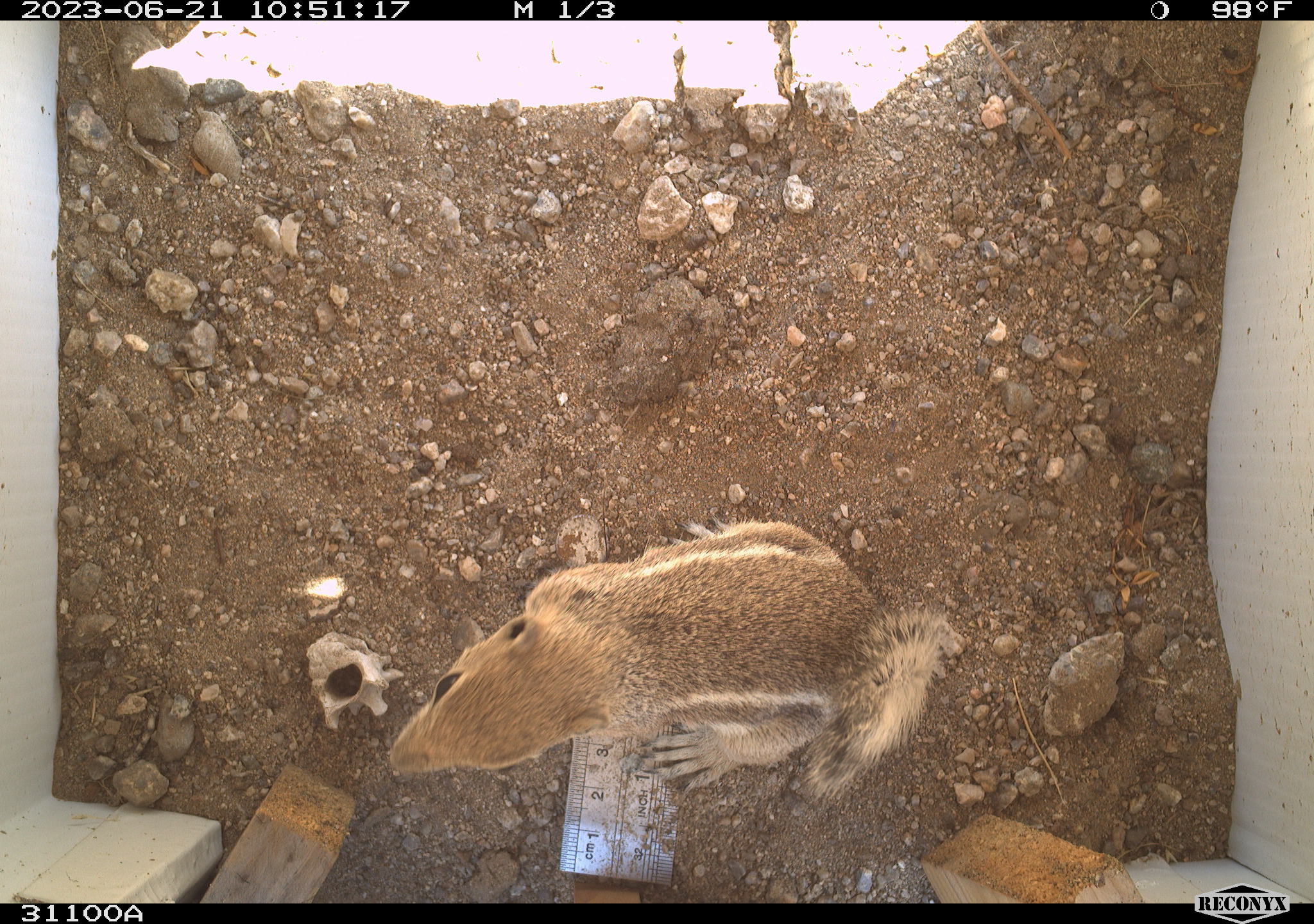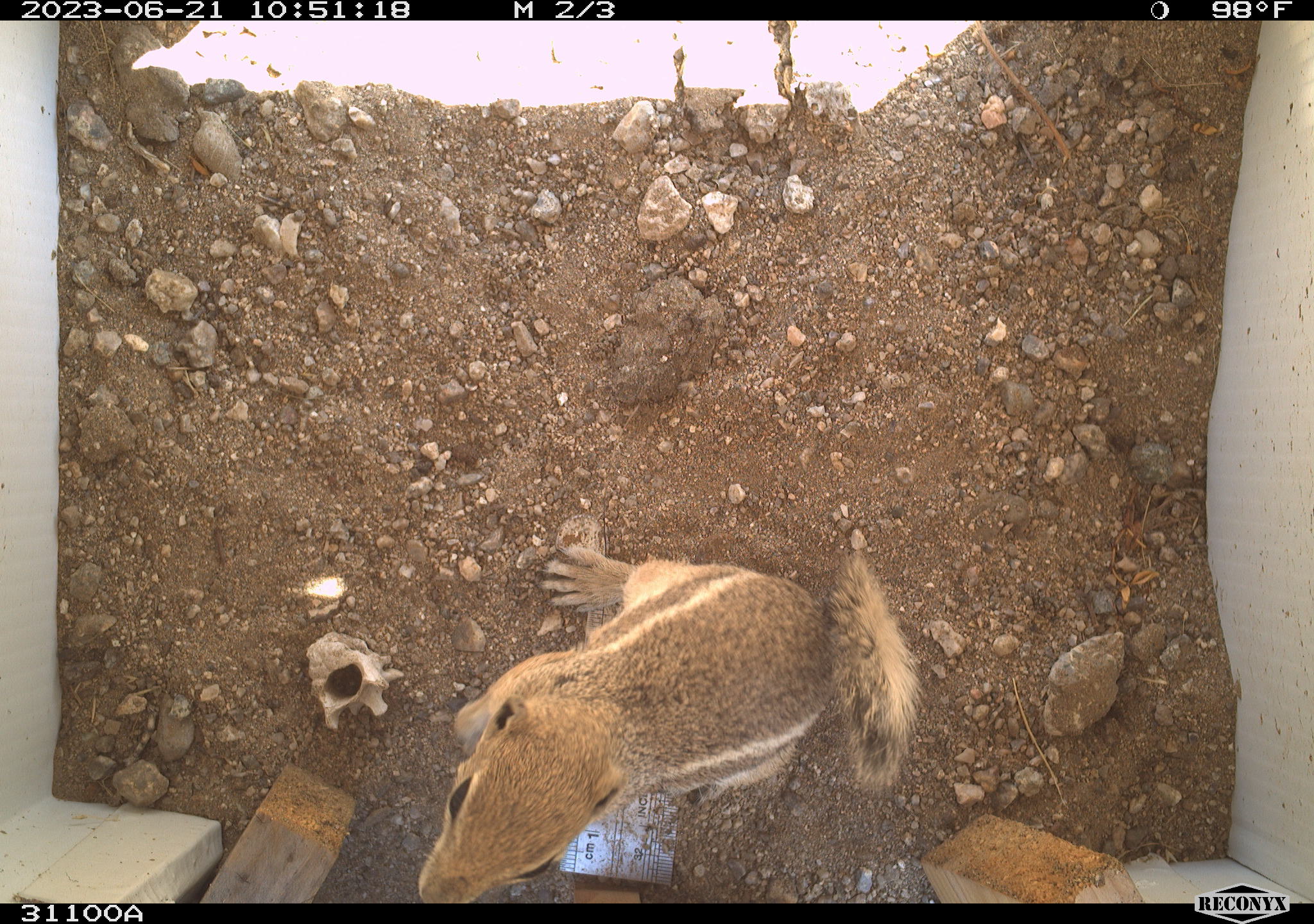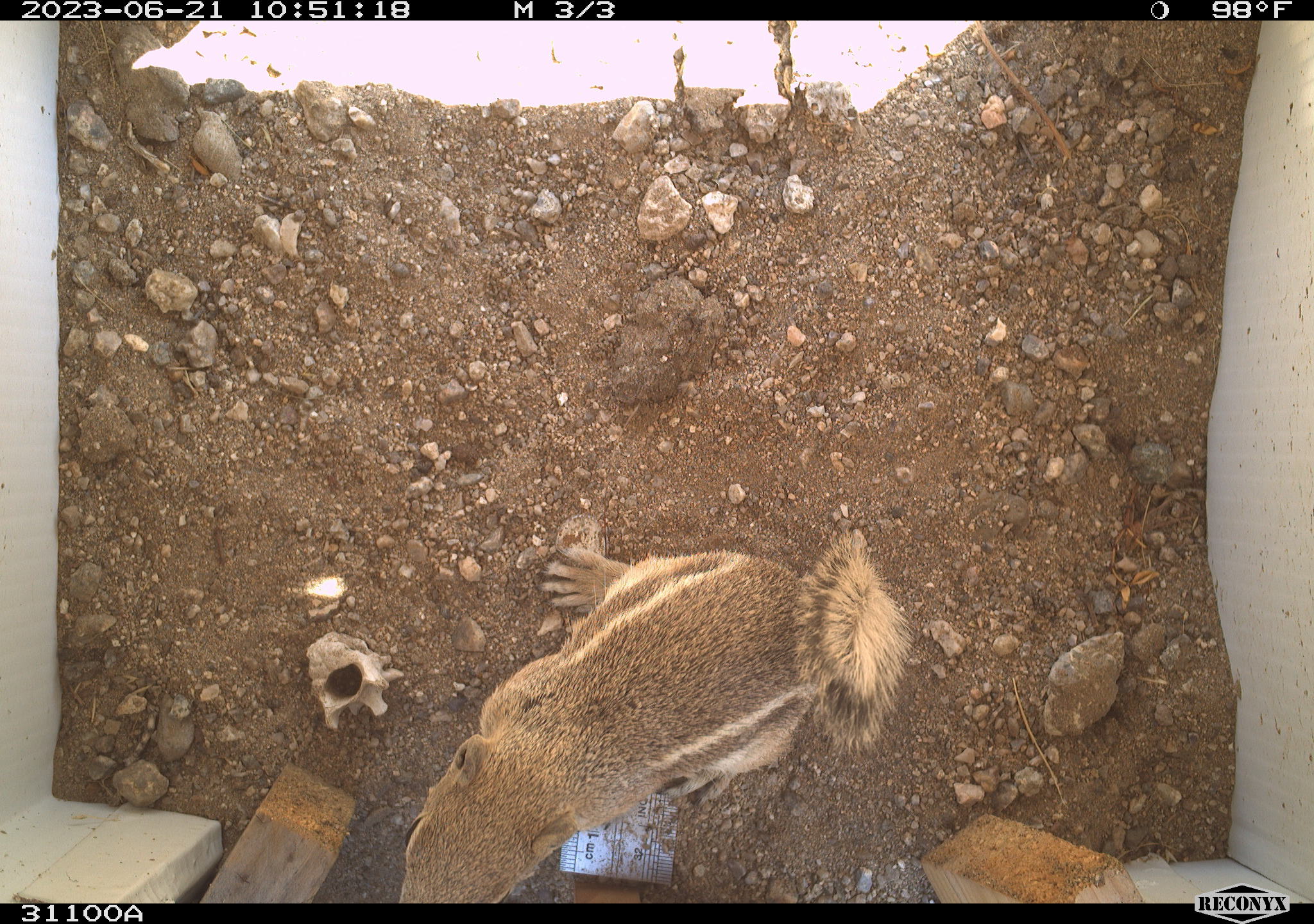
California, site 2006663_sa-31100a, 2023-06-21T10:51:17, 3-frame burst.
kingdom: Animalia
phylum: Chordata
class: Mammalia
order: Rodentia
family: Sciuridae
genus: Ammospermophilus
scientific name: Ammospermophilus leucurus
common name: white-tailed antelope squirrel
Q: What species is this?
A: White-tailed antelope squirrel (Ammospermophilus leucurus).